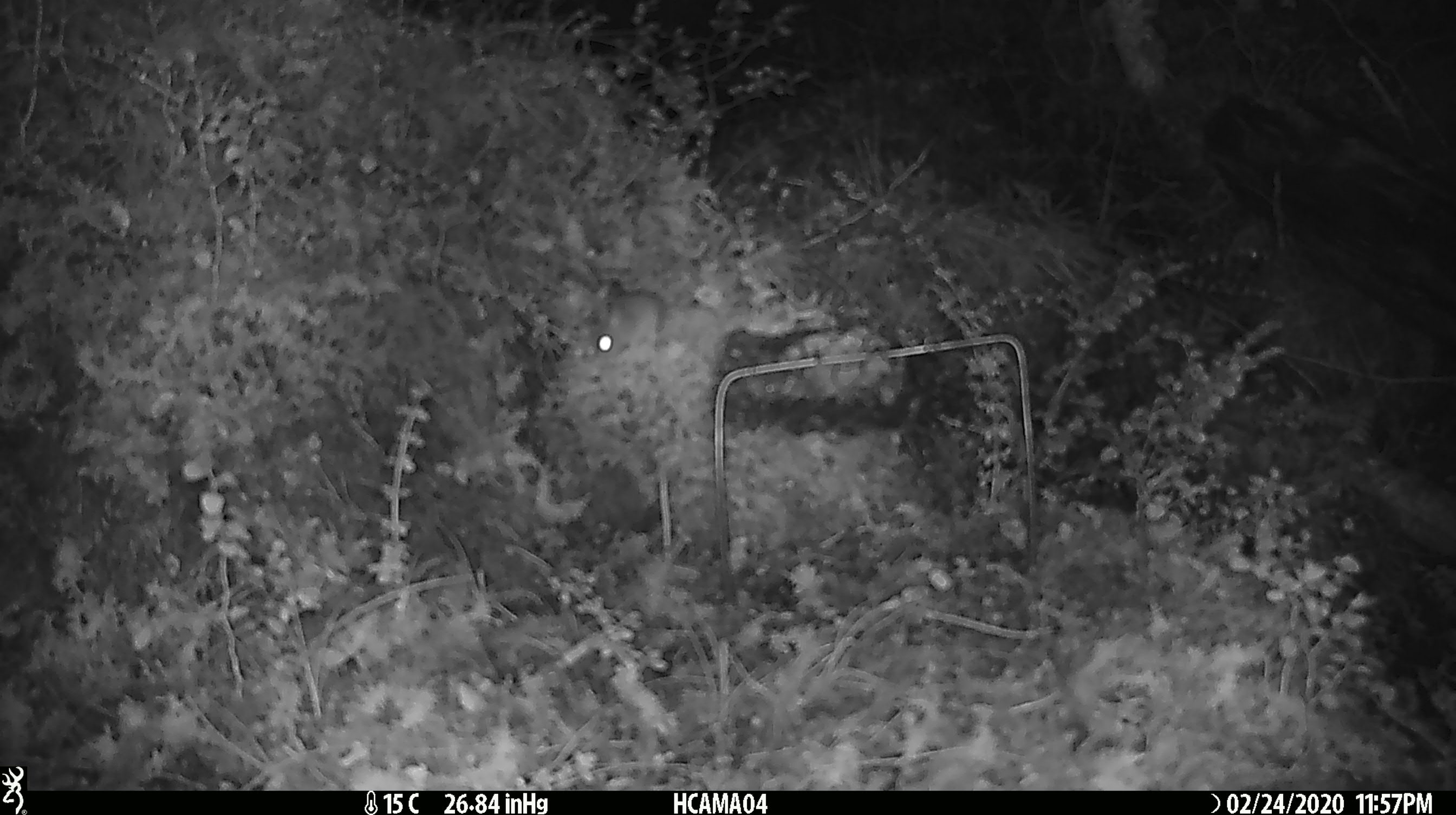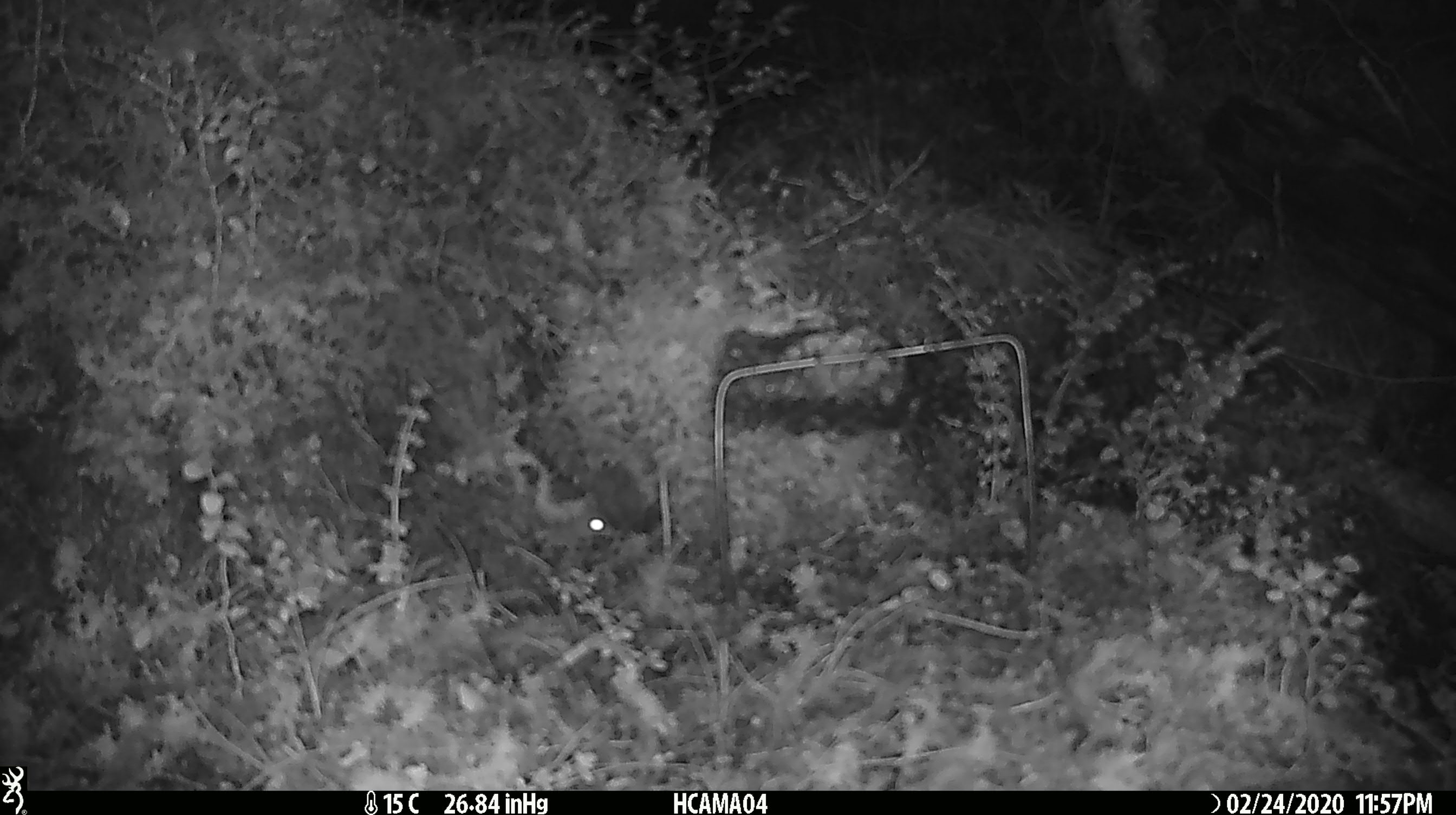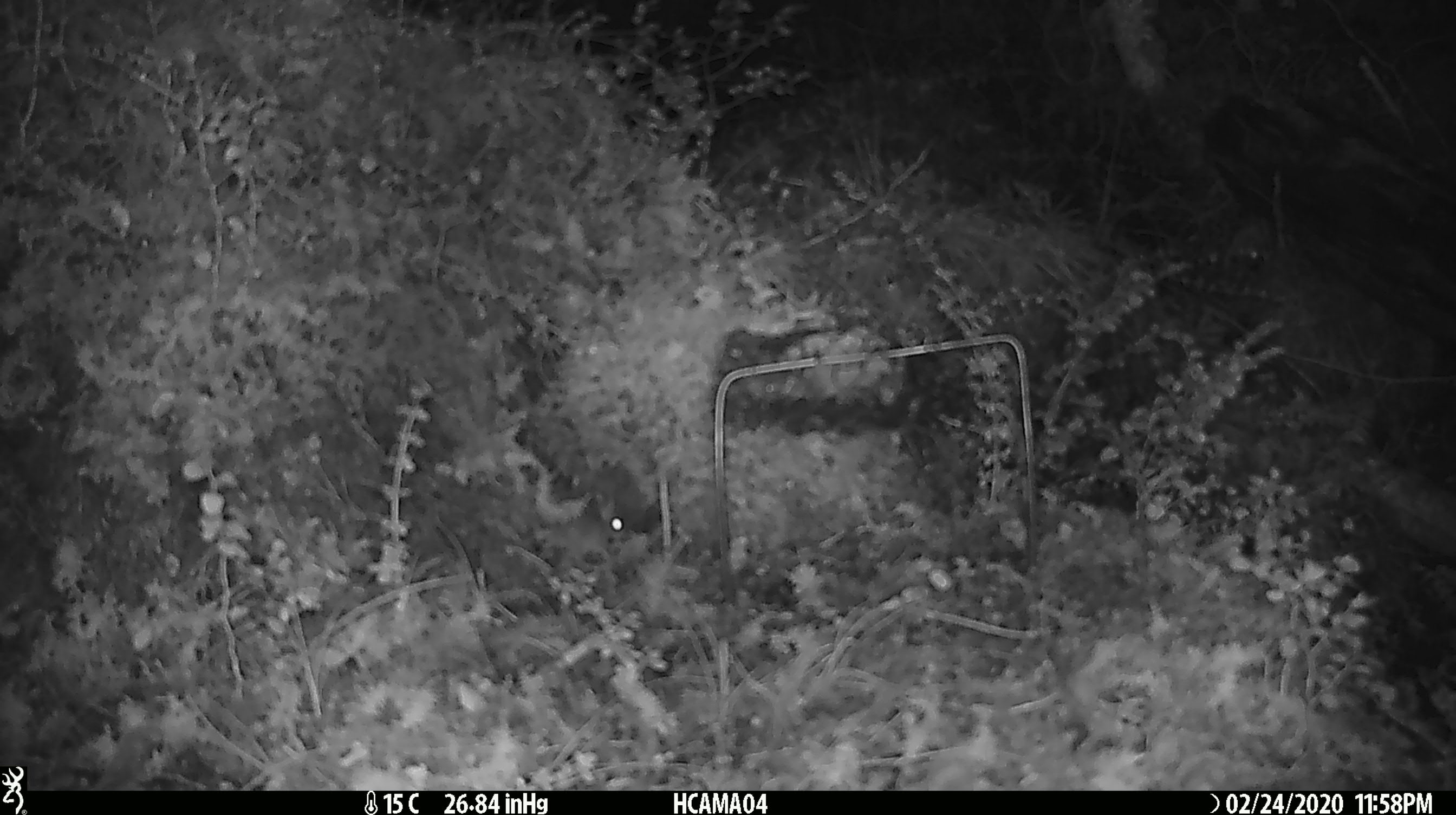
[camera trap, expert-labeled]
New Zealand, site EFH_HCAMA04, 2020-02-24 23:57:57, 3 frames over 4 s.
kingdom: Animalia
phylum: Chordata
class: Mammalia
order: Rodentia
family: Muridae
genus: Mus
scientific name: Mus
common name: mouse